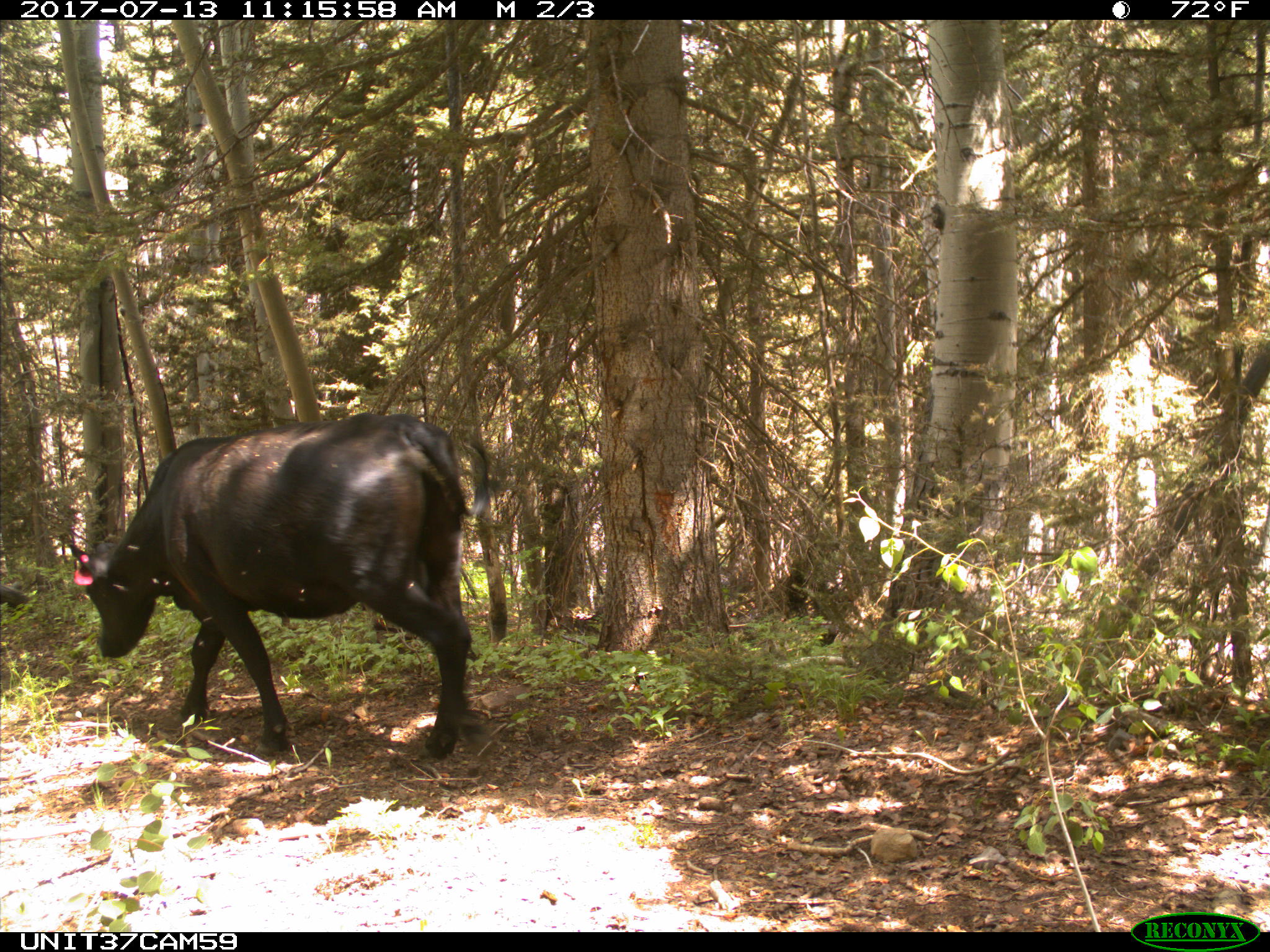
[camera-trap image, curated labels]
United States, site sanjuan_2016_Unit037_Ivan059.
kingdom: Animalia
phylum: Chordata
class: Mammalia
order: Artiodactyla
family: Bovidae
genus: Bos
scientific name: Bos taurus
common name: domestic cow